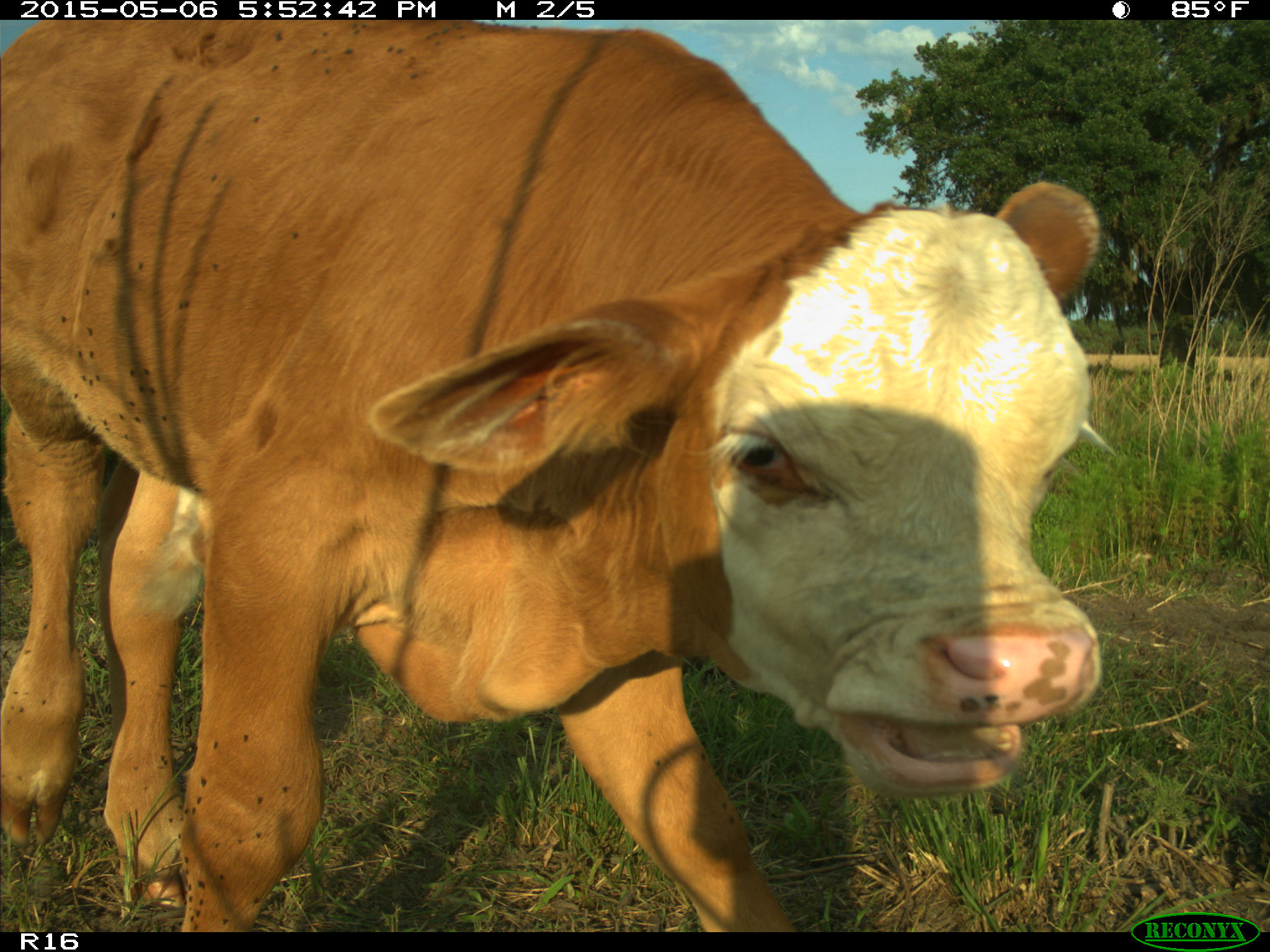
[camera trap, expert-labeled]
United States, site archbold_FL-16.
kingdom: Animalia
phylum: Chordata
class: Mammalia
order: Artiodactyla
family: Bovidae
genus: Bos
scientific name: Bos taurus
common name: domestic cow